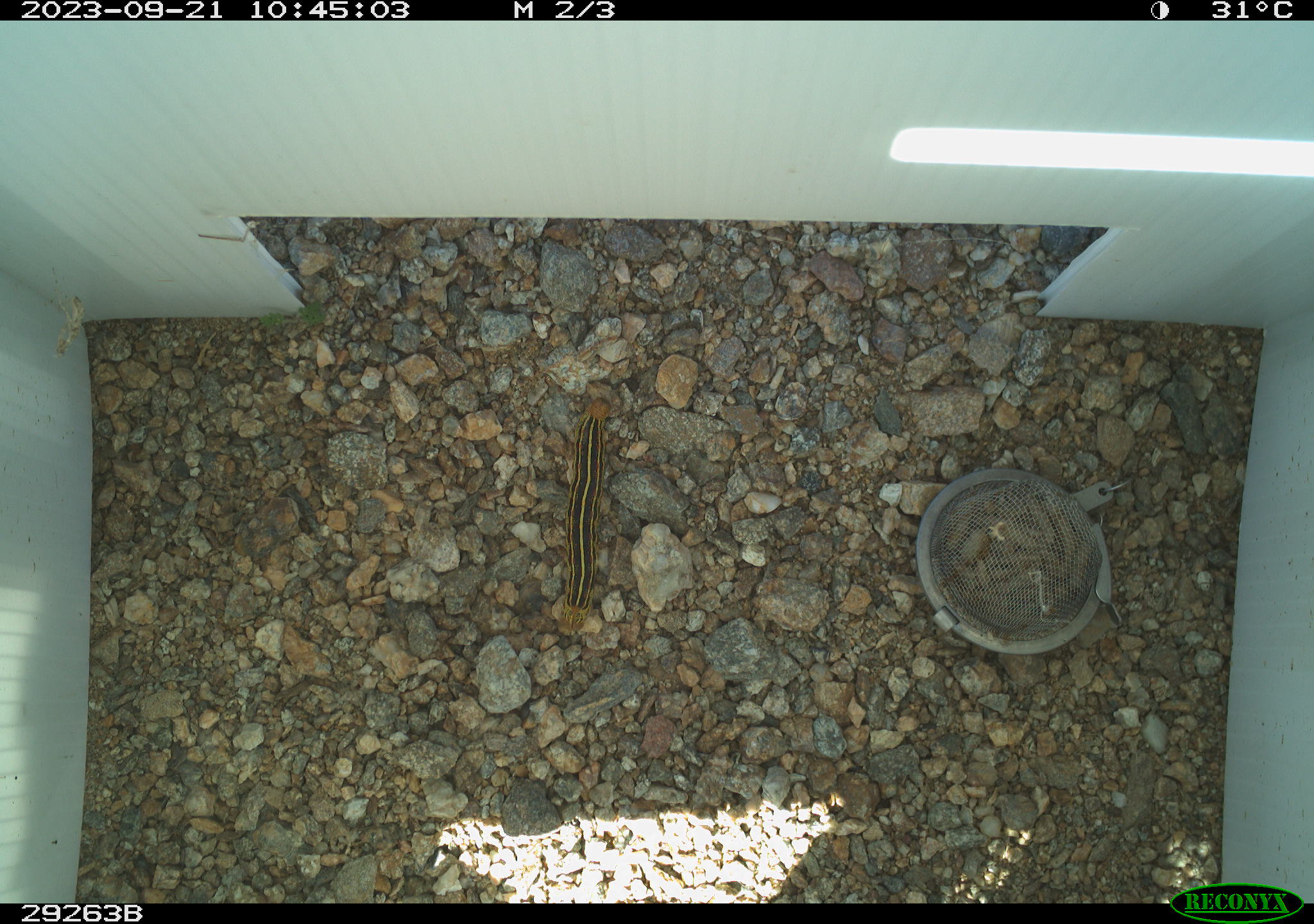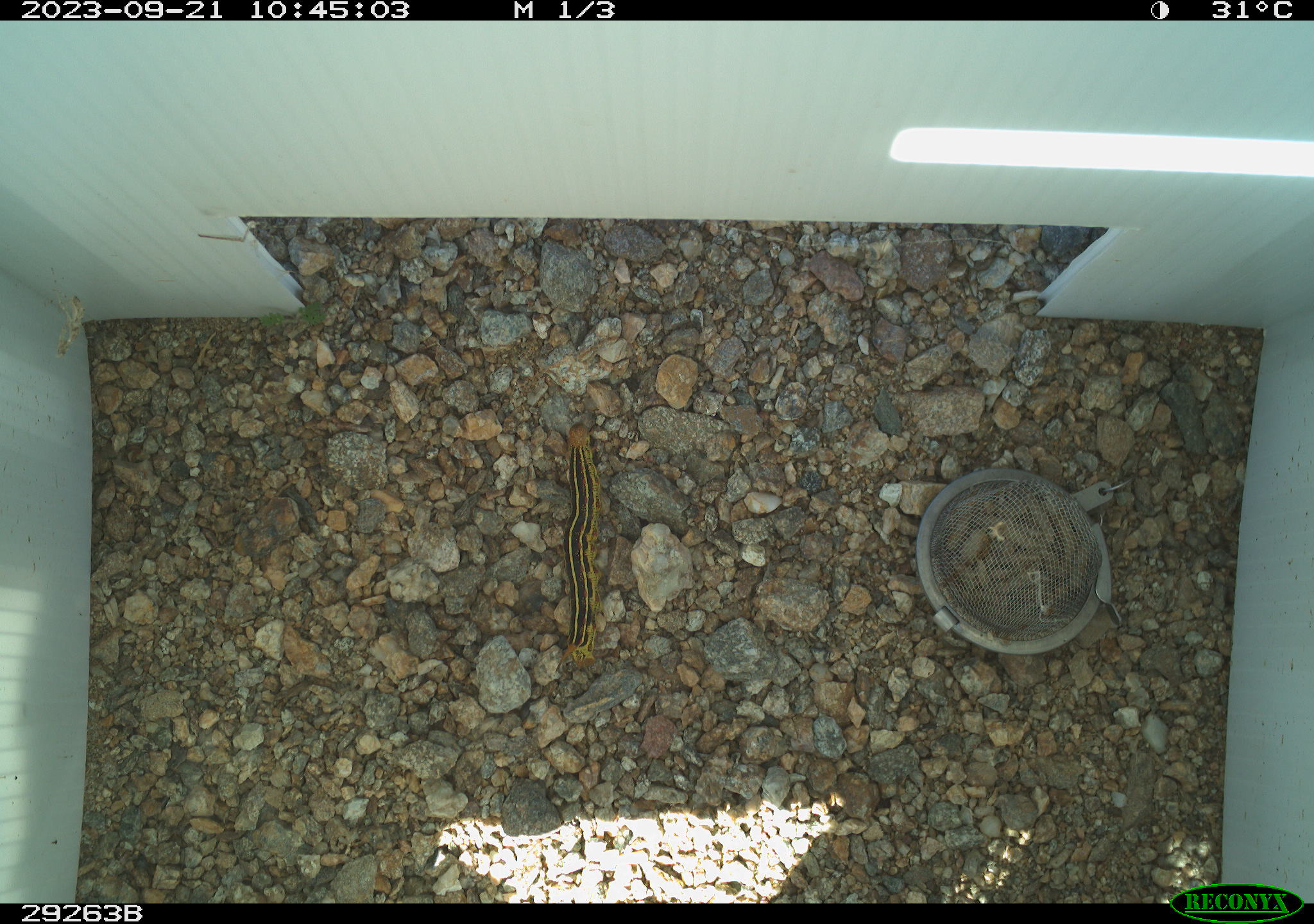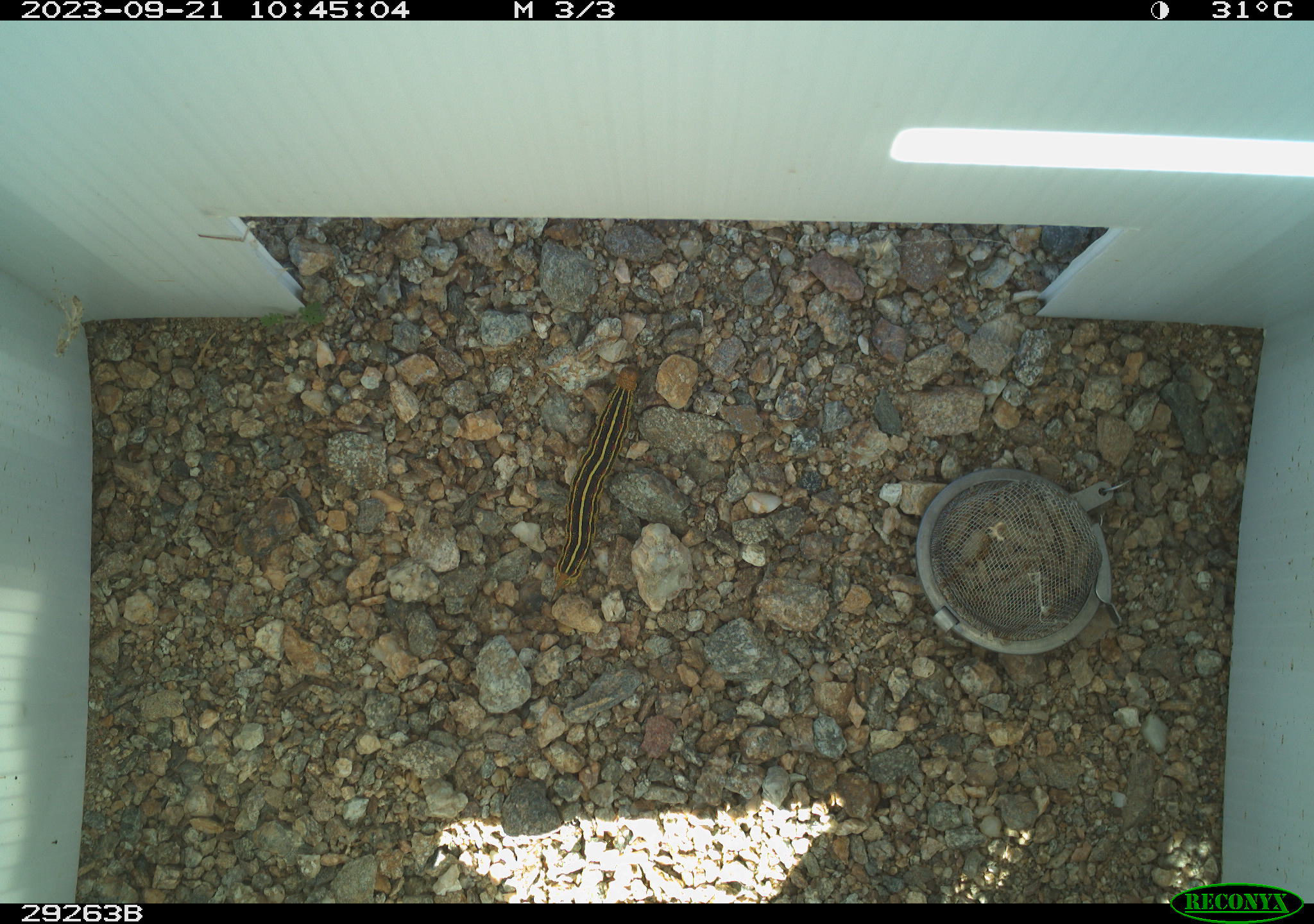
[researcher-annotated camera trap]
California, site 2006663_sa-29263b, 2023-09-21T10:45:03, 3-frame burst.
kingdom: Animalia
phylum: Arthropoda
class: Insecta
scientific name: Insecta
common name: insect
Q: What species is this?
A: Insect (Insecta).